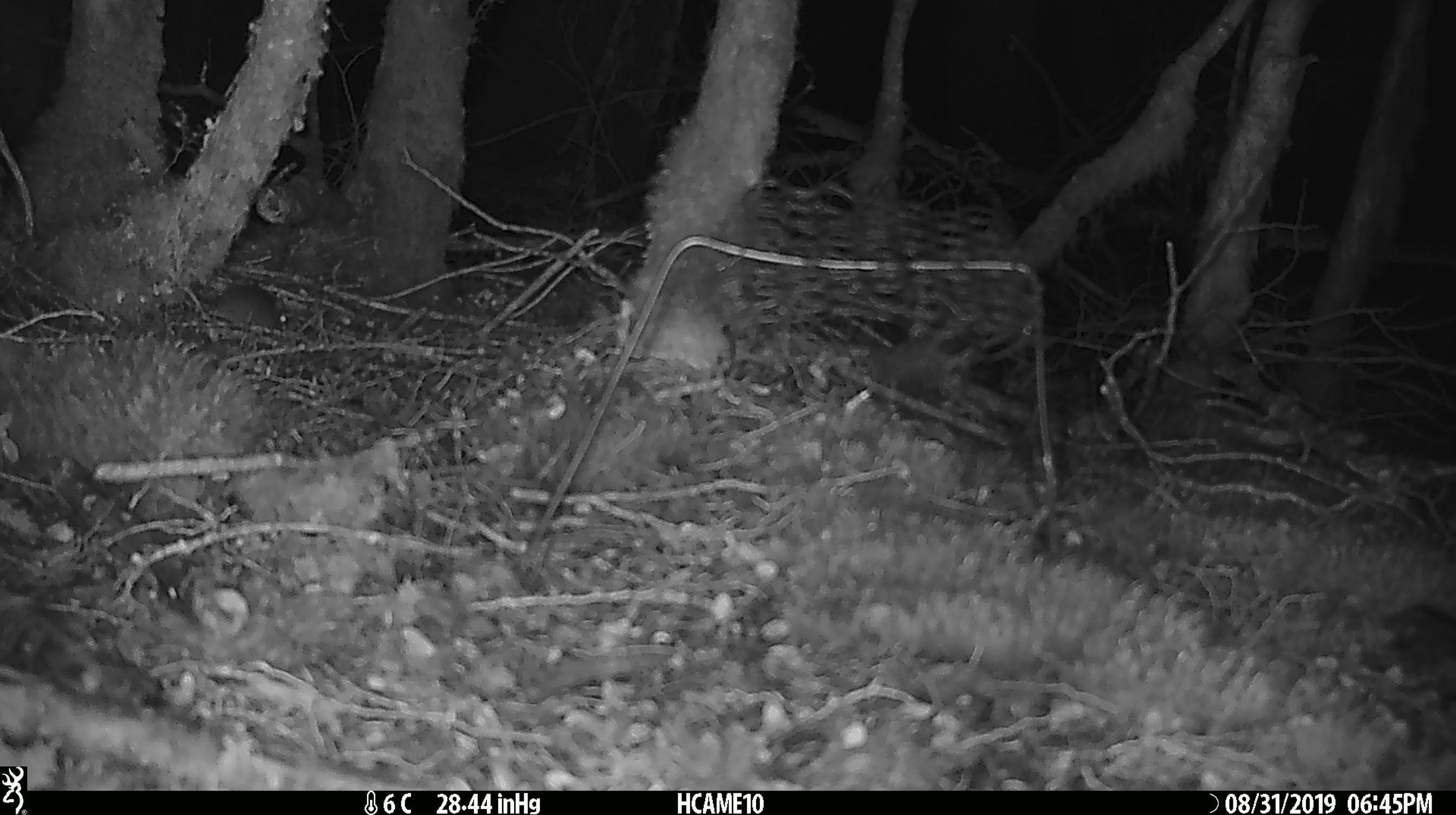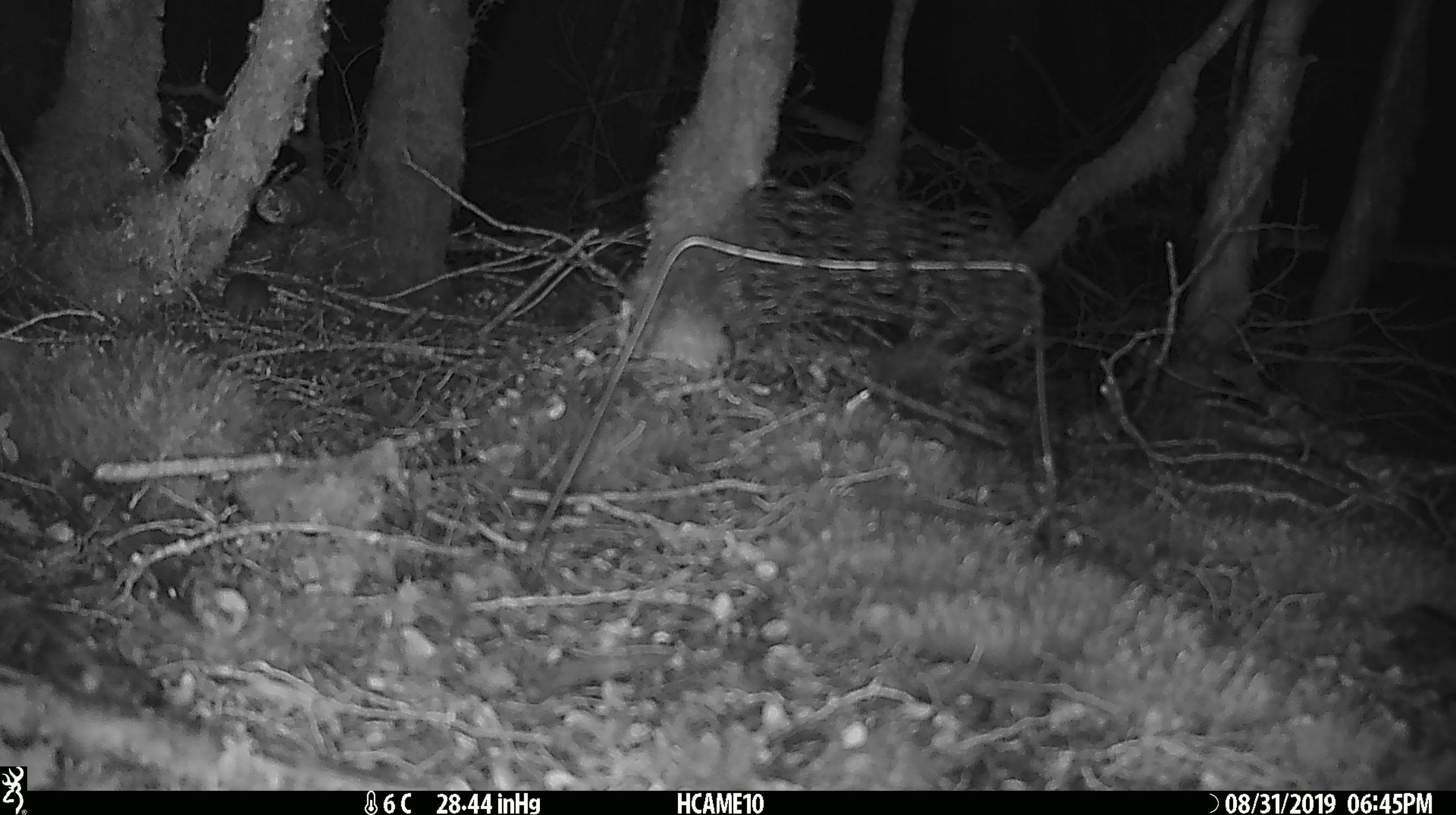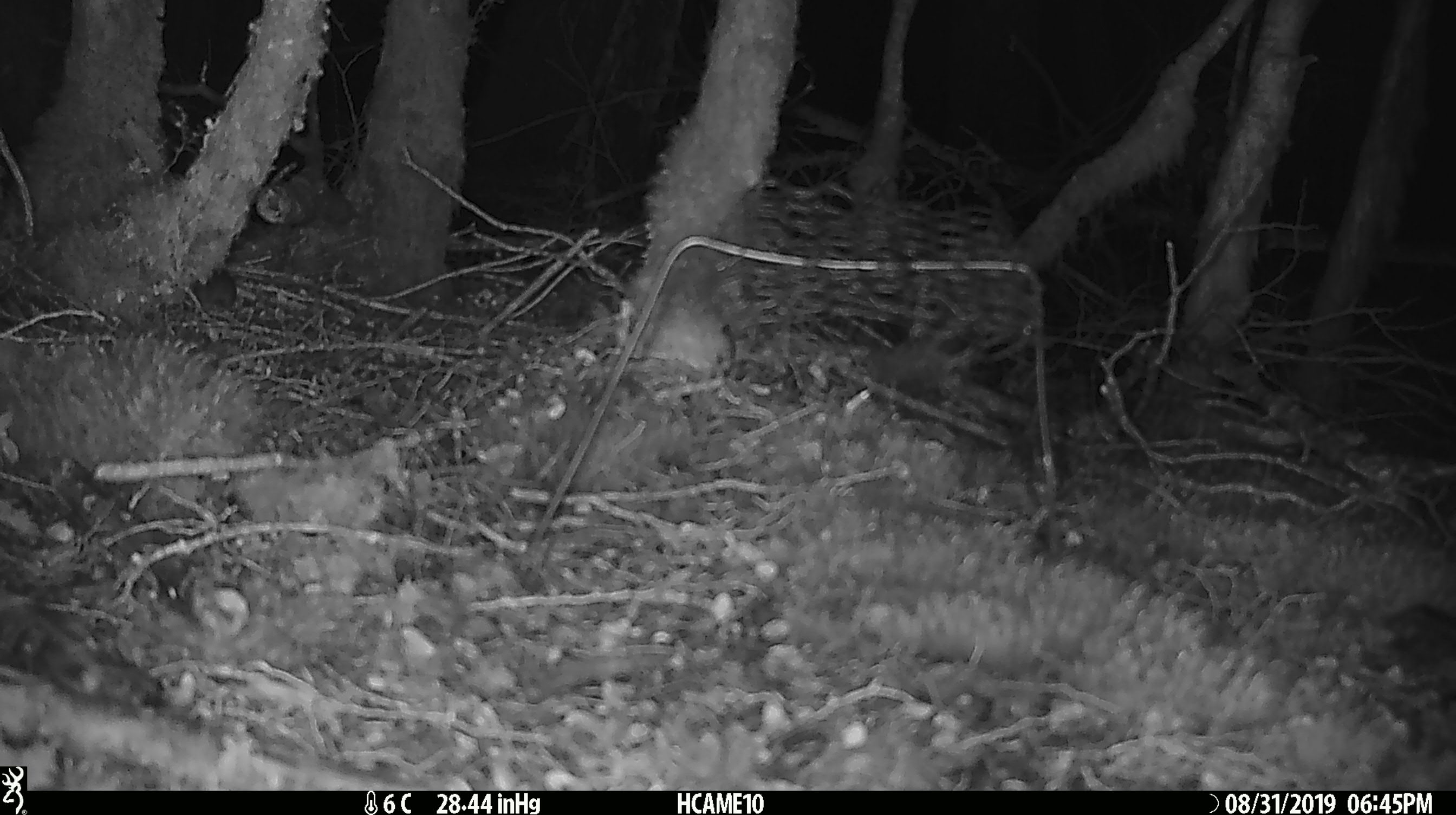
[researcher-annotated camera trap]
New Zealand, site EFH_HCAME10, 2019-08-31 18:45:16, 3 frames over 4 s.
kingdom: Animalia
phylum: Chordata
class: Mammalia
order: Rodentia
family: Muridae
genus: Mus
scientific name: Mus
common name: mouse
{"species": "mouse (Mus)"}